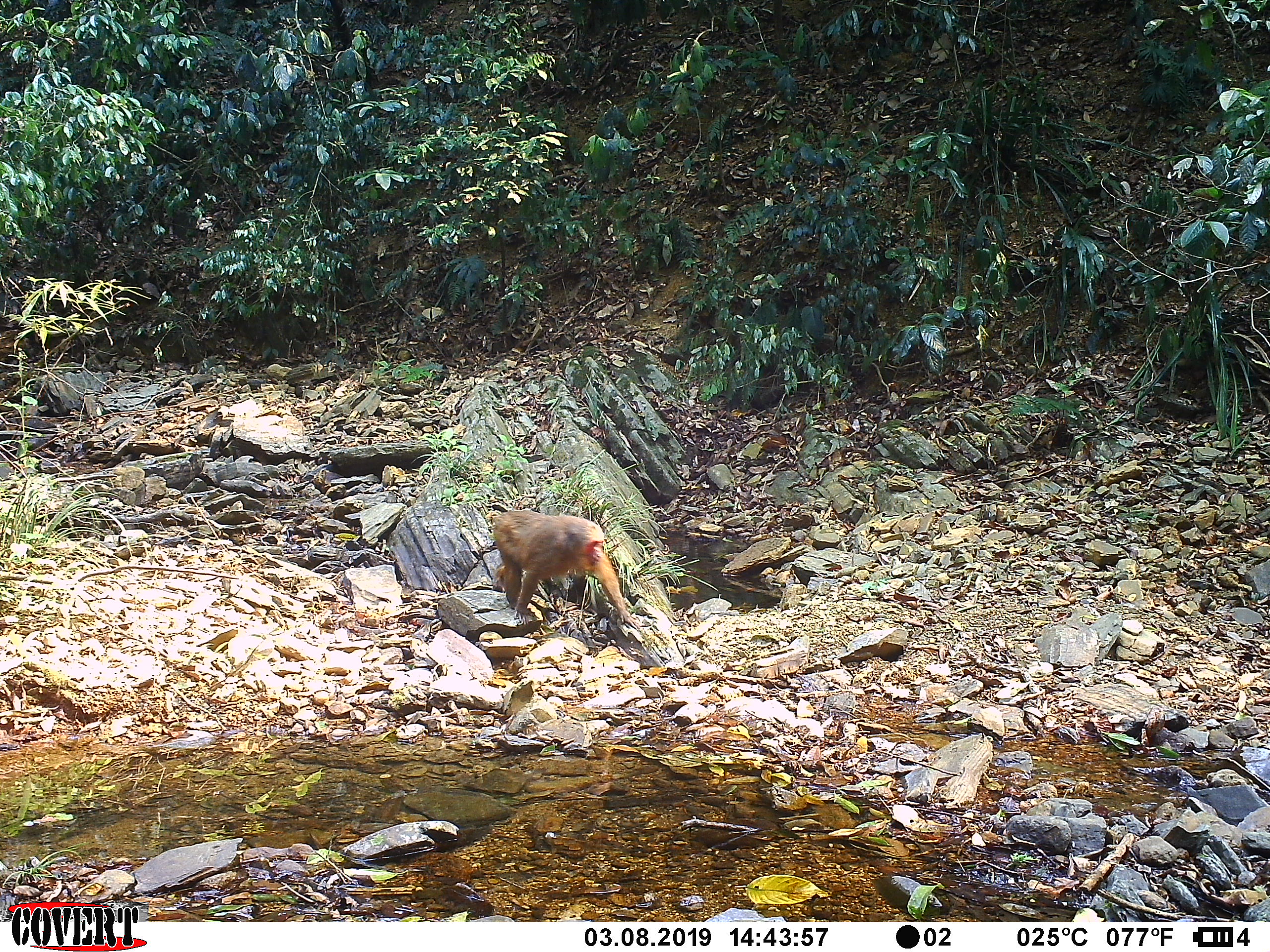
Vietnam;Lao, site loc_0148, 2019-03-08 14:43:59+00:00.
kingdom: Animalia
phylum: Chordata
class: Mammalia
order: Primates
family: Cercopithecidae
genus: Macaca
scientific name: Macaca arctoides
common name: stump-tailed macaque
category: stump tailed macaque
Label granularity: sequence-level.